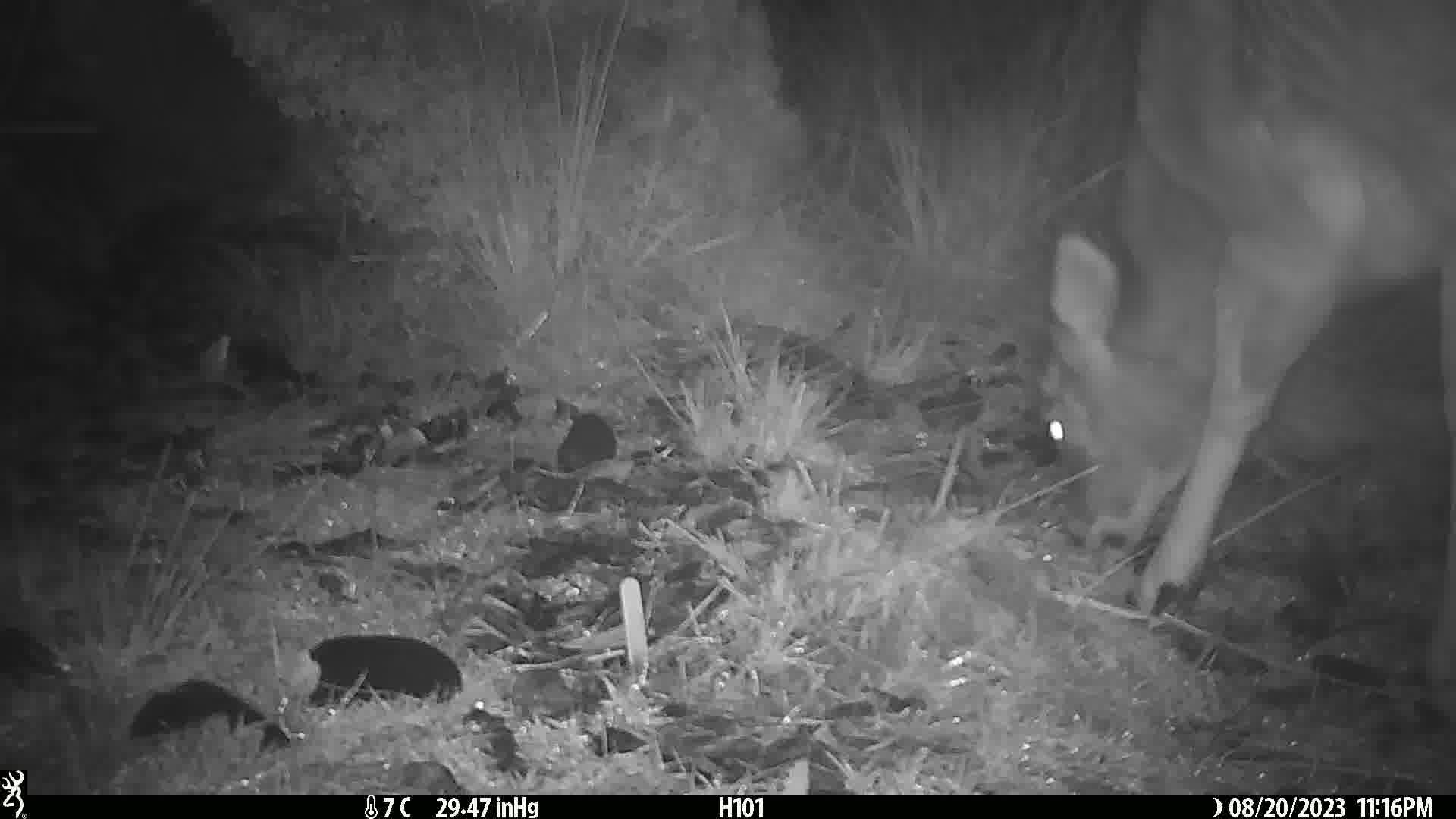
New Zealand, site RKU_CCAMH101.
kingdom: Animalia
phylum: Chordata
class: Mammalia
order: Artiodactyla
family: Cervidae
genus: Odocoileus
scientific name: Odocoileus virginianus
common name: white-tailed deer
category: white tailed deer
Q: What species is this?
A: White tailed deer (white-tailed deer) (Odocoileus virginianus).